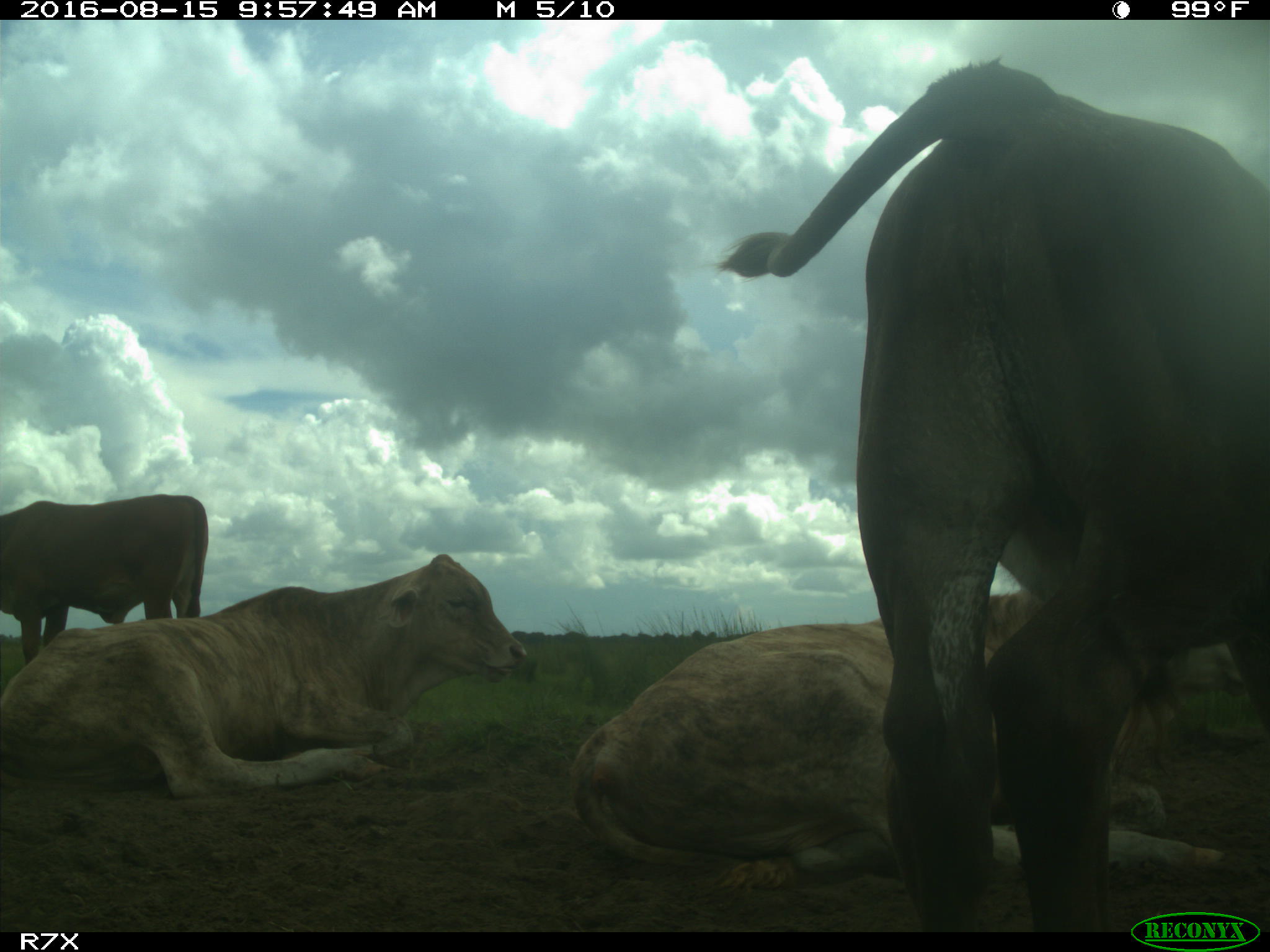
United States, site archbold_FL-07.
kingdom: Animalia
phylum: Chordata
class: Mammalia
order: Artiodactyla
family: Bovidae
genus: Bos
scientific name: Bos taurus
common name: domestic cow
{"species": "Bos taurus (domestic cow)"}